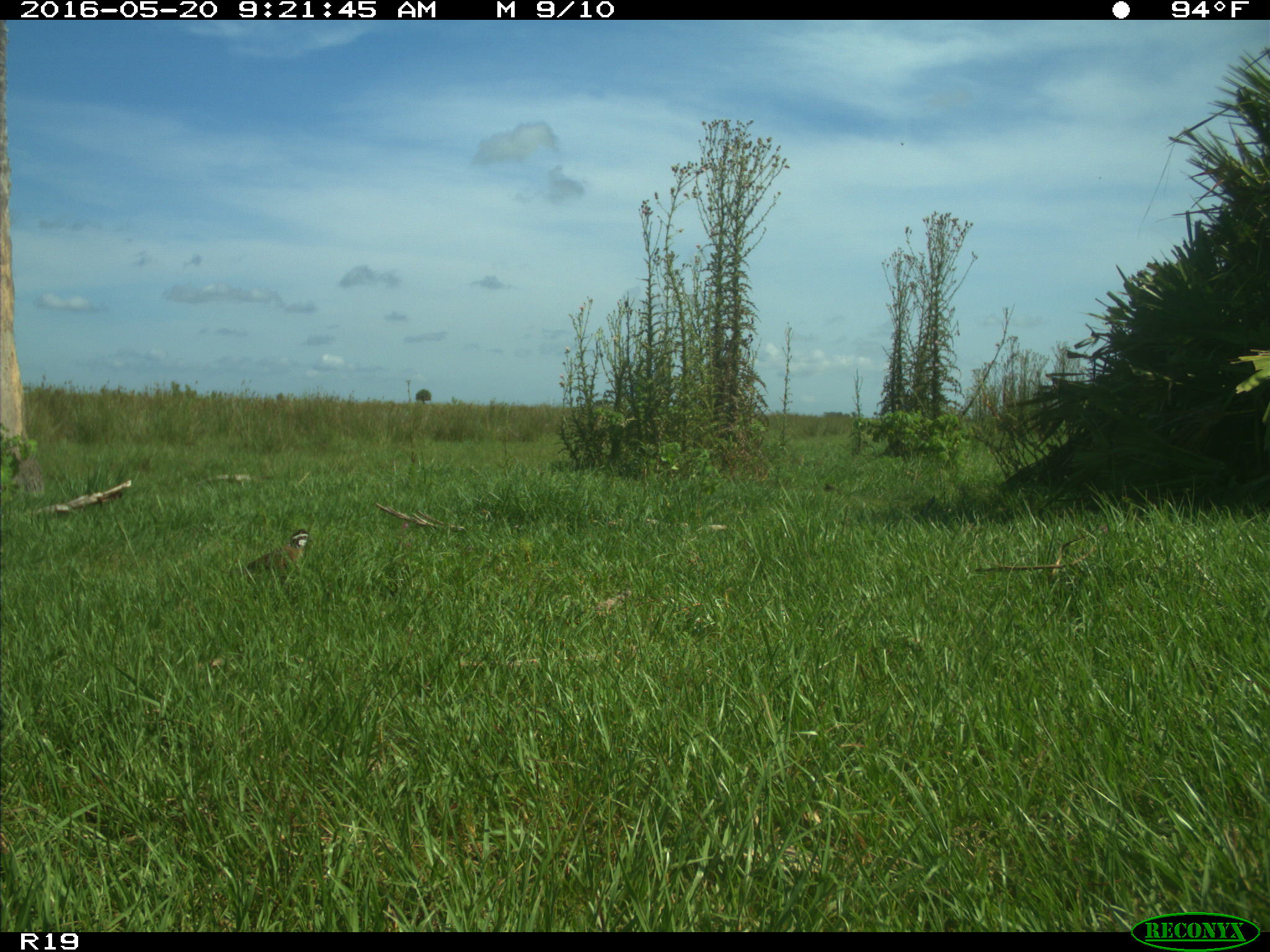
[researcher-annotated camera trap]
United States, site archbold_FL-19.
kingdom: Animalia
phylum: Chordata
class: Aves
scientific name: Aves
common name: birds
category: unidentified bird